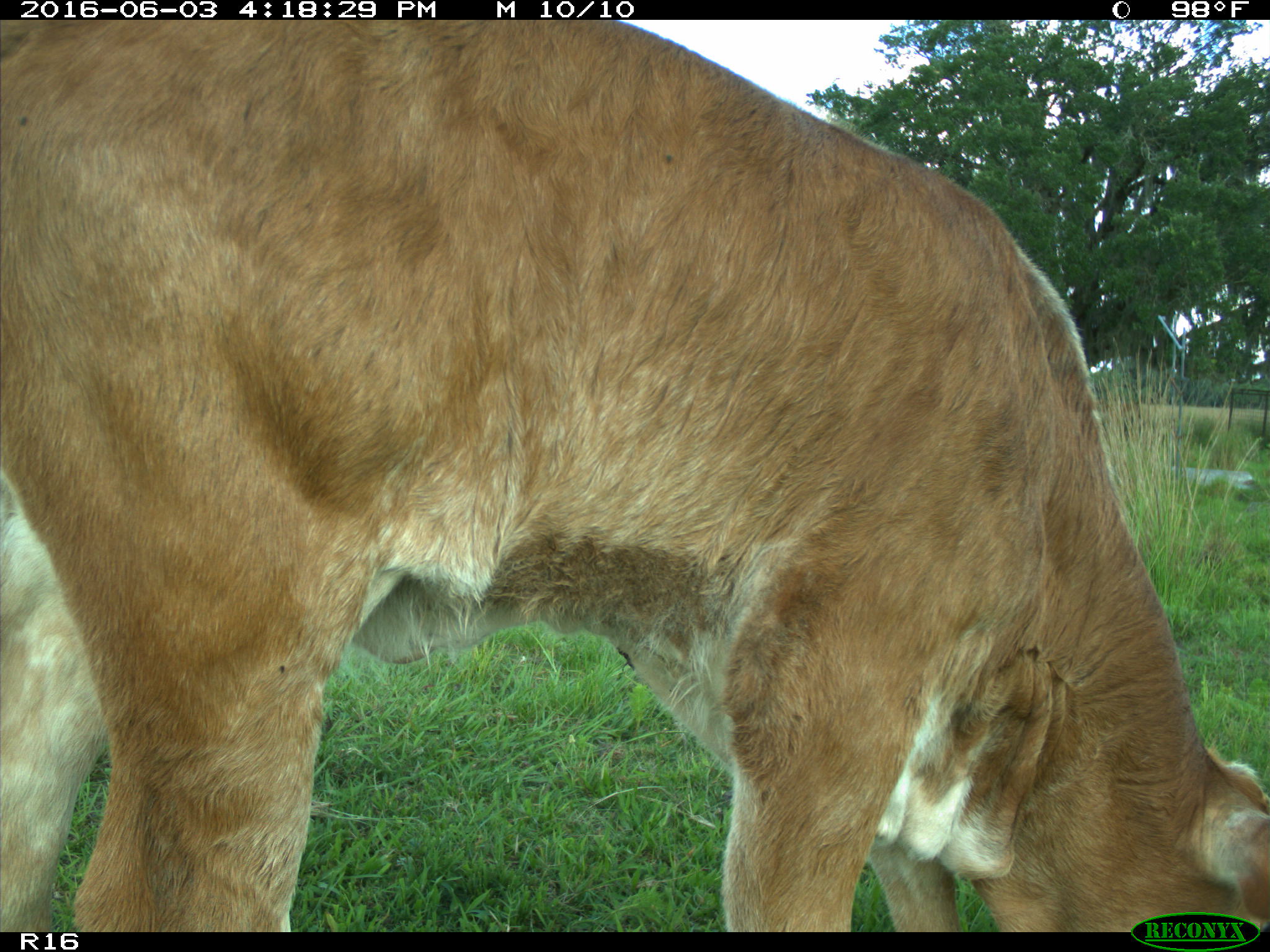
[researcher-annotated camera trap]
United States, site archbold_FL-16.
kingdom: Animalia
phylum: Chordata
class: Mammalia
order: Artiodactyla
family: Bovidae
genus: Bos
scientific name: Bos taurus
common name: domestic cow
Bos taurus (domestic cow).